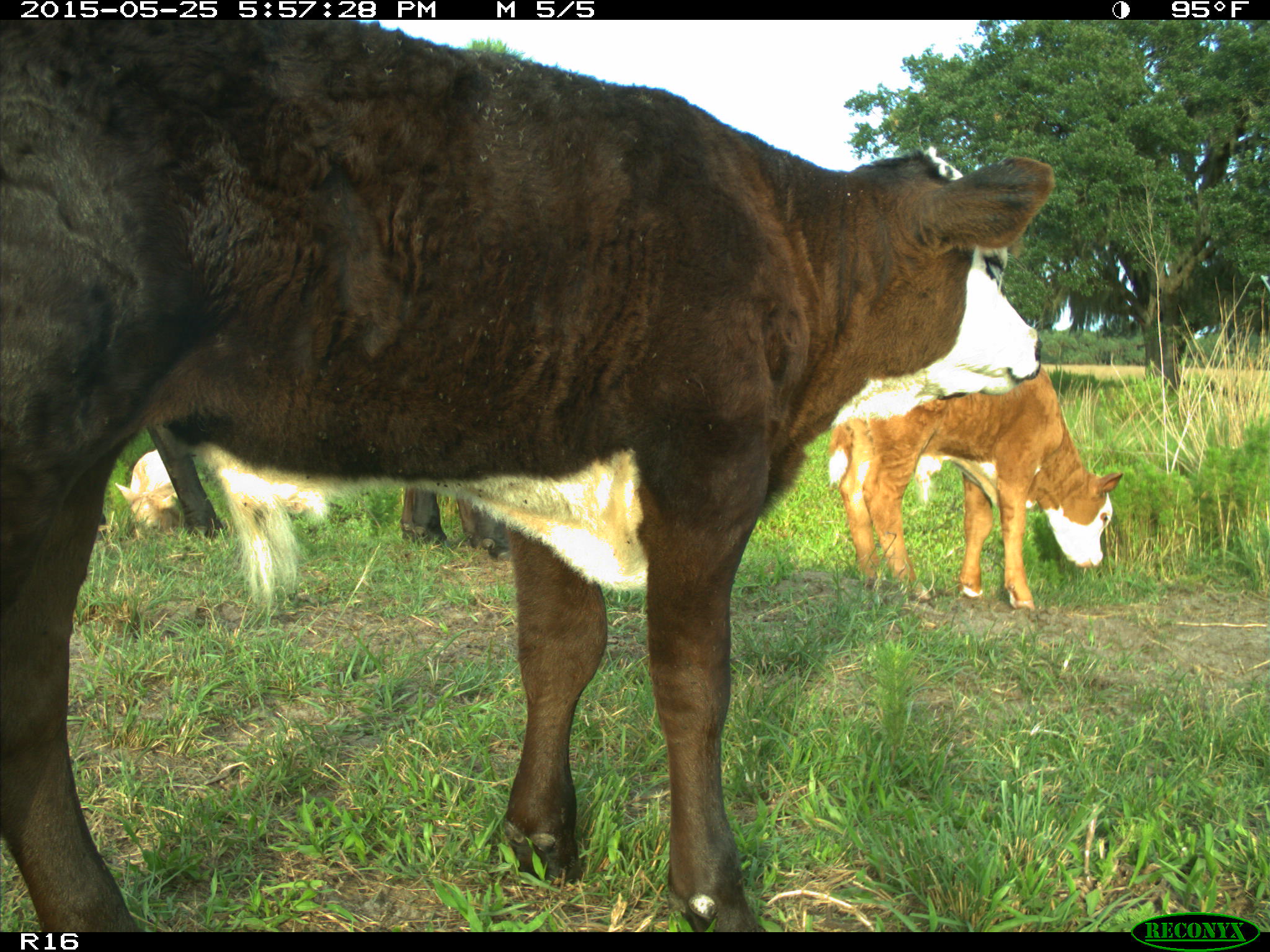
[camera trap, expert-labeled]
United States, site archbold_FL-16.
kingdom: Animalia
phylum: Chordata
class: Mammalia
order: Artiodactyla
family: Bovidae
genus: Bos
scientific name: Bos taurus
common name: domestic cow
Bos taurus (domestic cow).